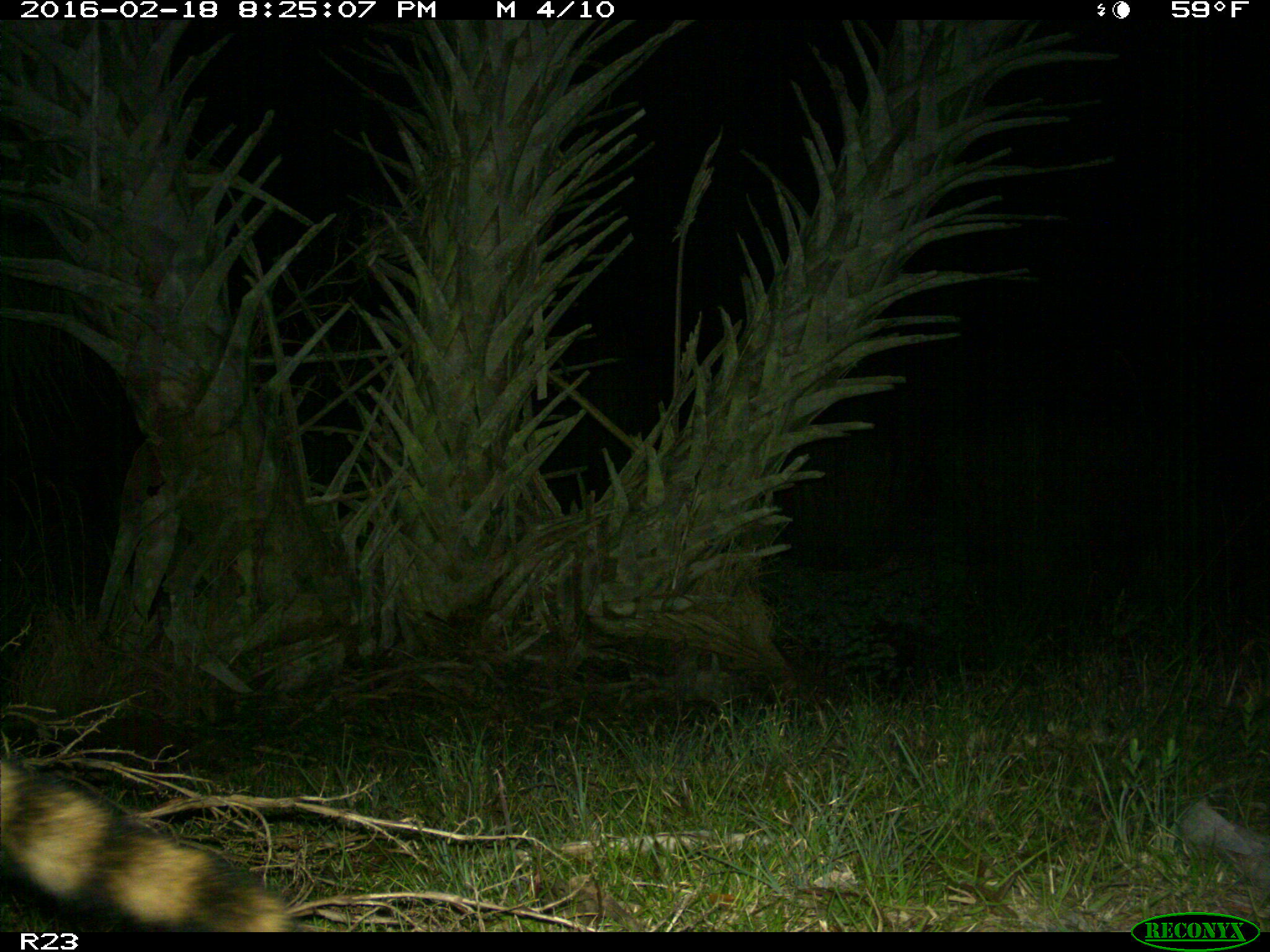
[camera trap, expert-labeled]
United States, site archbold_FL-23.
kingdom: Animalia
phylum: Chordata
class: Mammalia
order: Carnivora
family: Procyonidae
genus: Procyon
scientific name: Procyon lotor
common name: common raccoon